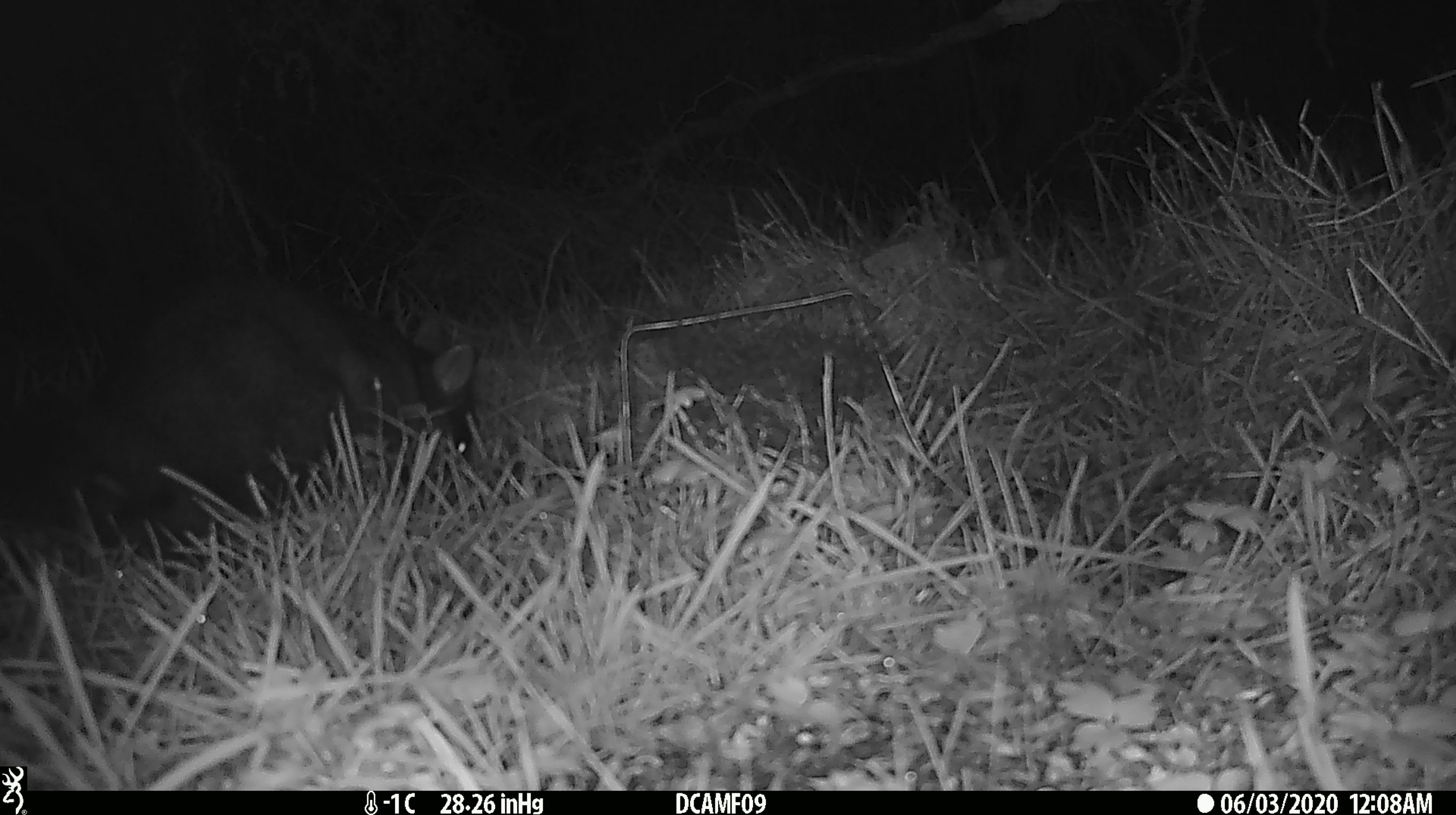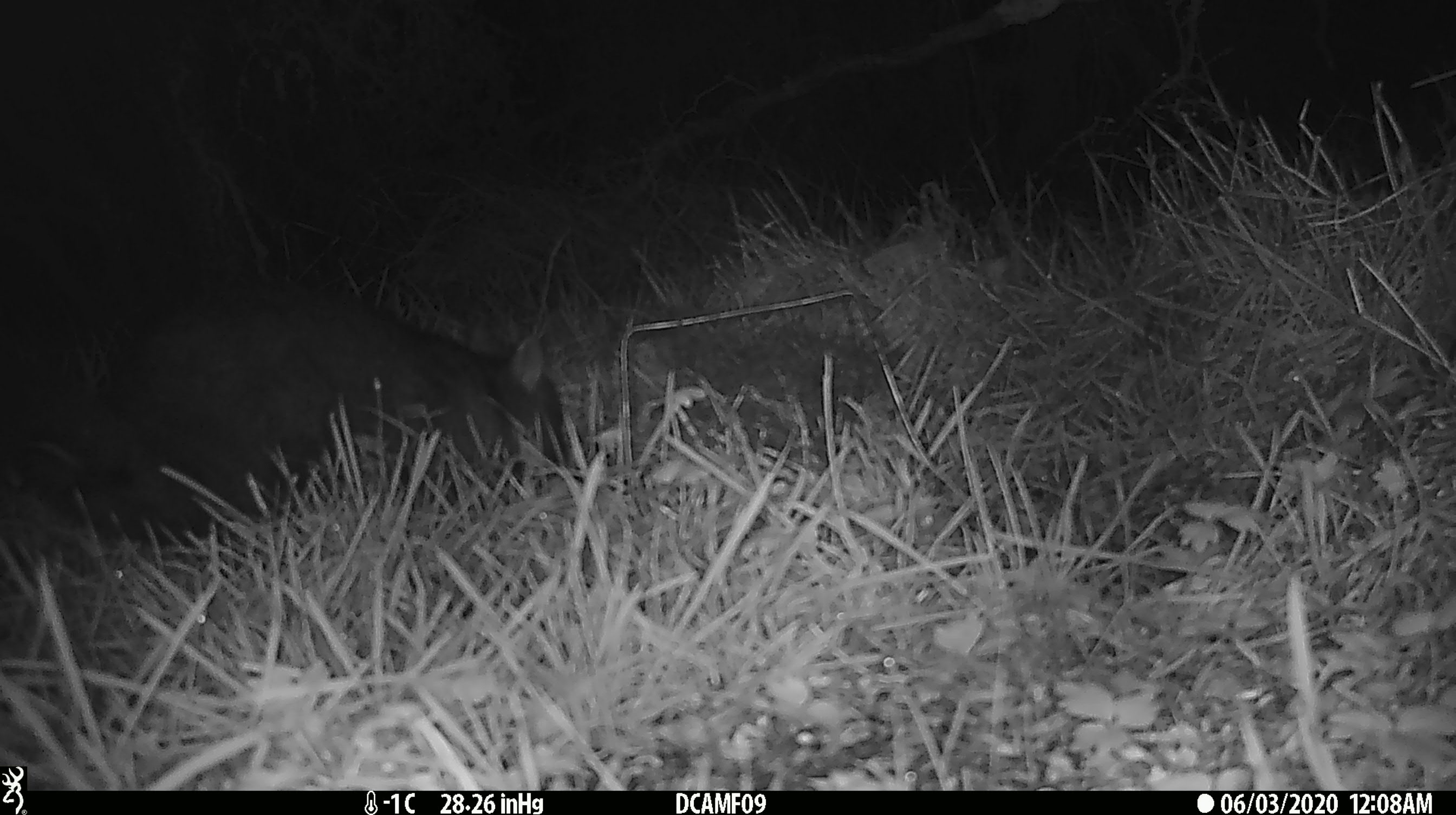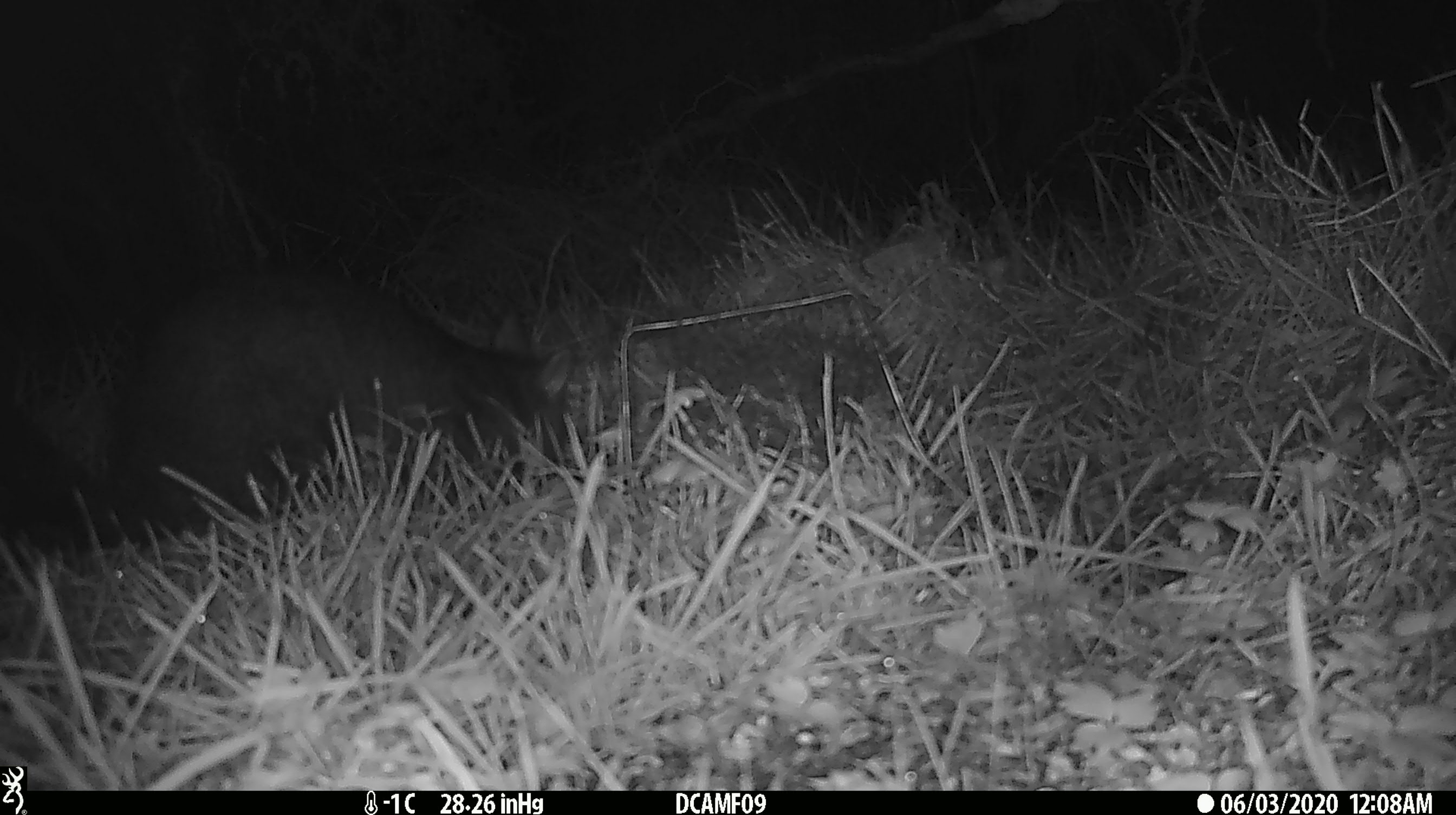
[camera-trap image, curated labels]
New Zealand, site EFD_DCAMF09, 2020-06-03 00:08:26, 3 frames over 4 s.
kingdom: Animalia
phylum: Chordata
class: Mammalia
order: Diprotodontia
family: Phalangeridae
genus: Trichosurus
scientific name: Trichosurus vulpecula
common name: common brushtail possum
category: possum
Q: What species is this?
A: Possum (common brushtail possum) (Trichosurus vulpecula).